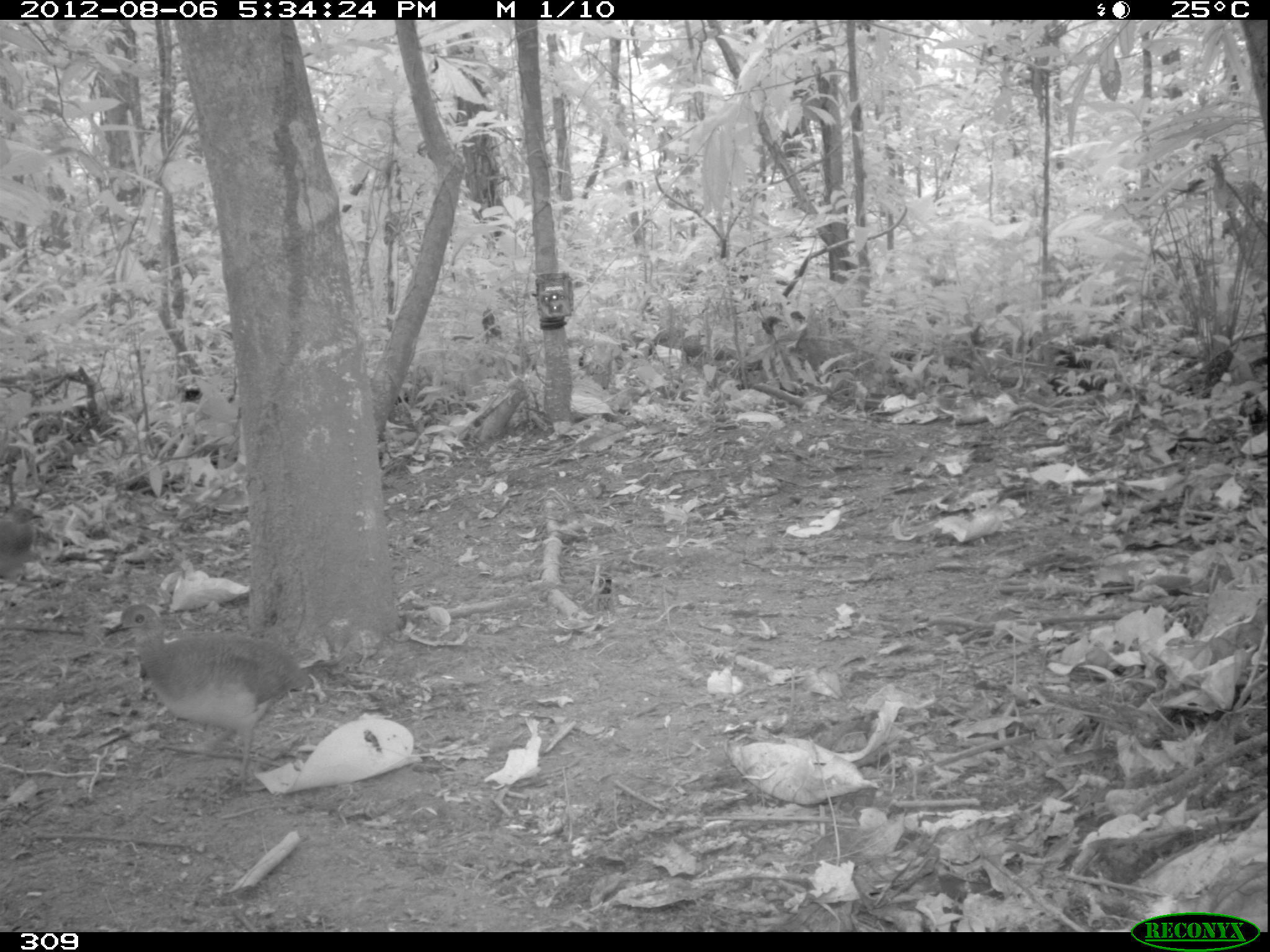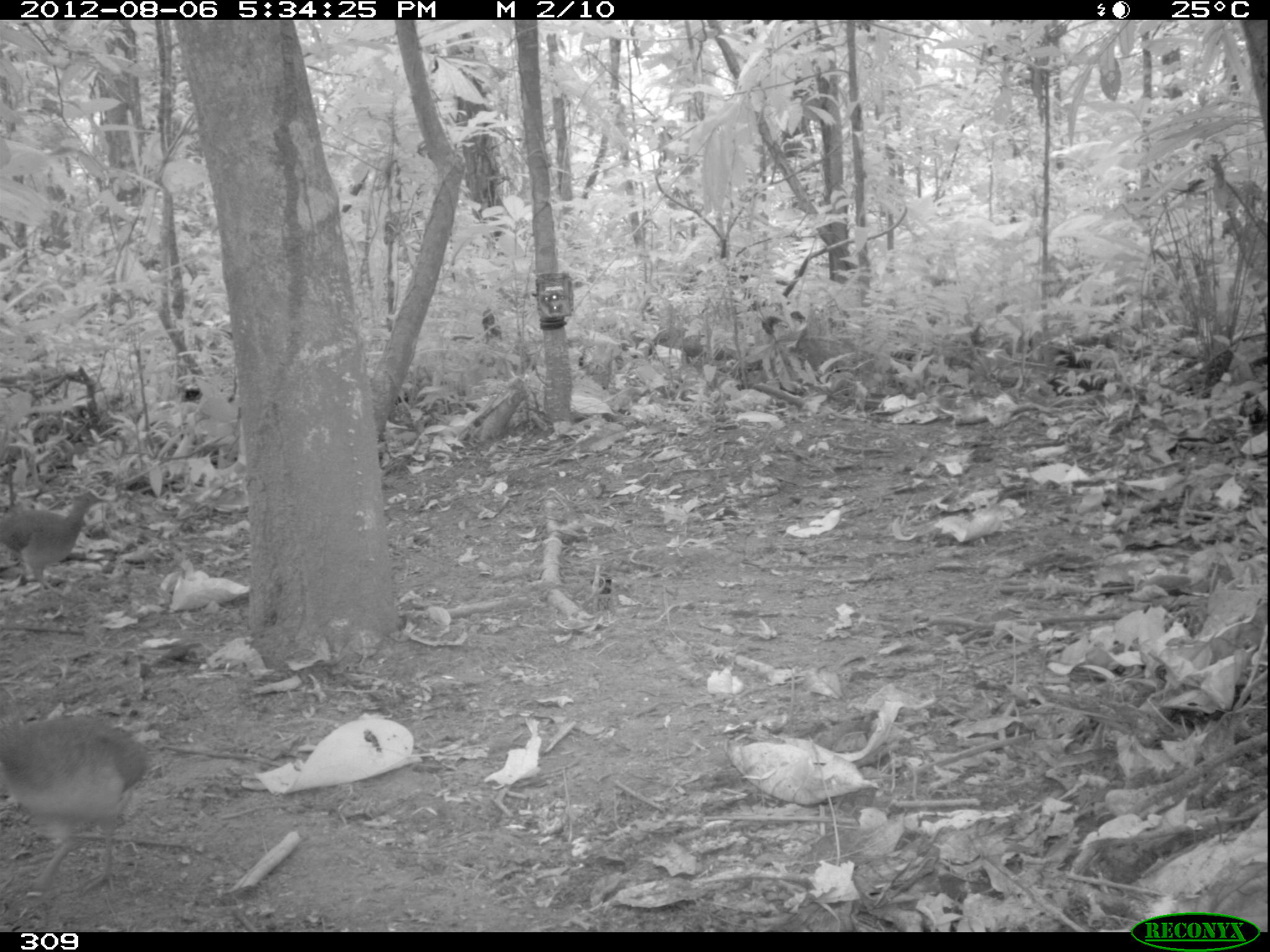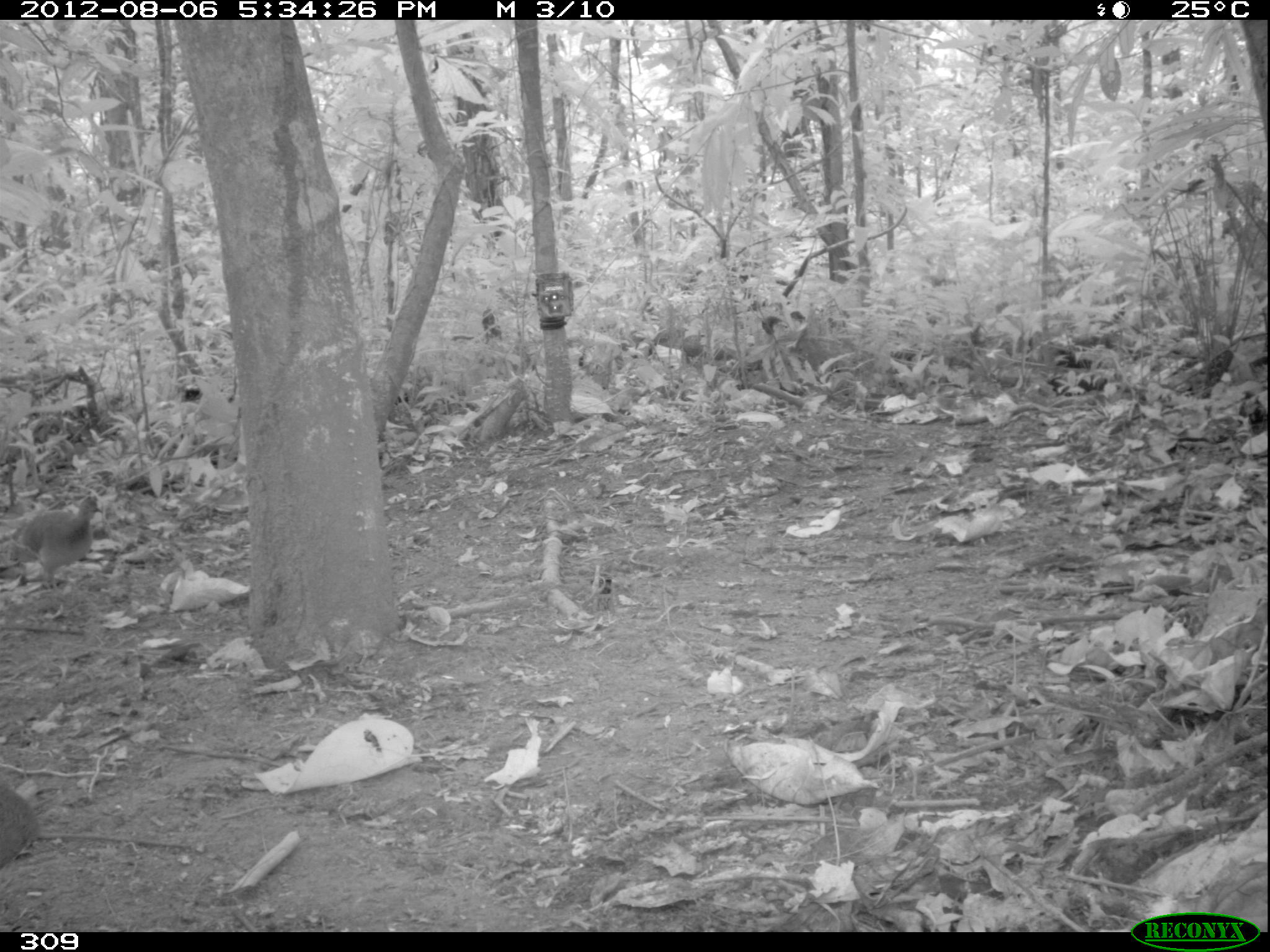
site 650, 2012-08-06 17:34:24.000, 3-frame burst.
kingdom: Animalia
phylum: Chordata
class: Aves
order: Galliformes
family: Phasianidae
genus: Alectoris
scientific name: Alectoris rufa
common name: red-legged partridge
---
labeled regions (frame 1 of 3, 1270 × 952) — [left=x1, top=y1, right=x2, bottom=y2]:
alectoris rufa: [left=101, top=601, right=317, bottom=798]; [left=0, top=503, right=45, bottom=580]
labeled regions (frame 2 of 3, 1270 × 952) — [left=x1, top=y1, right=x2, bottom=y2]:
alectoris rufa: [left=0, top=712, right=156, bottom=899]; [left=0, top=488, right=111, bottom=598]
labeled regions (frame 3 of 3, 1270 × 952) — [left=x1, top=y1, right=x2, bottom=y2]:
alectoris rufa: [left=9, top=494, right=106, bottom=591]; [left=0, top=783, right=39, bottom=873]